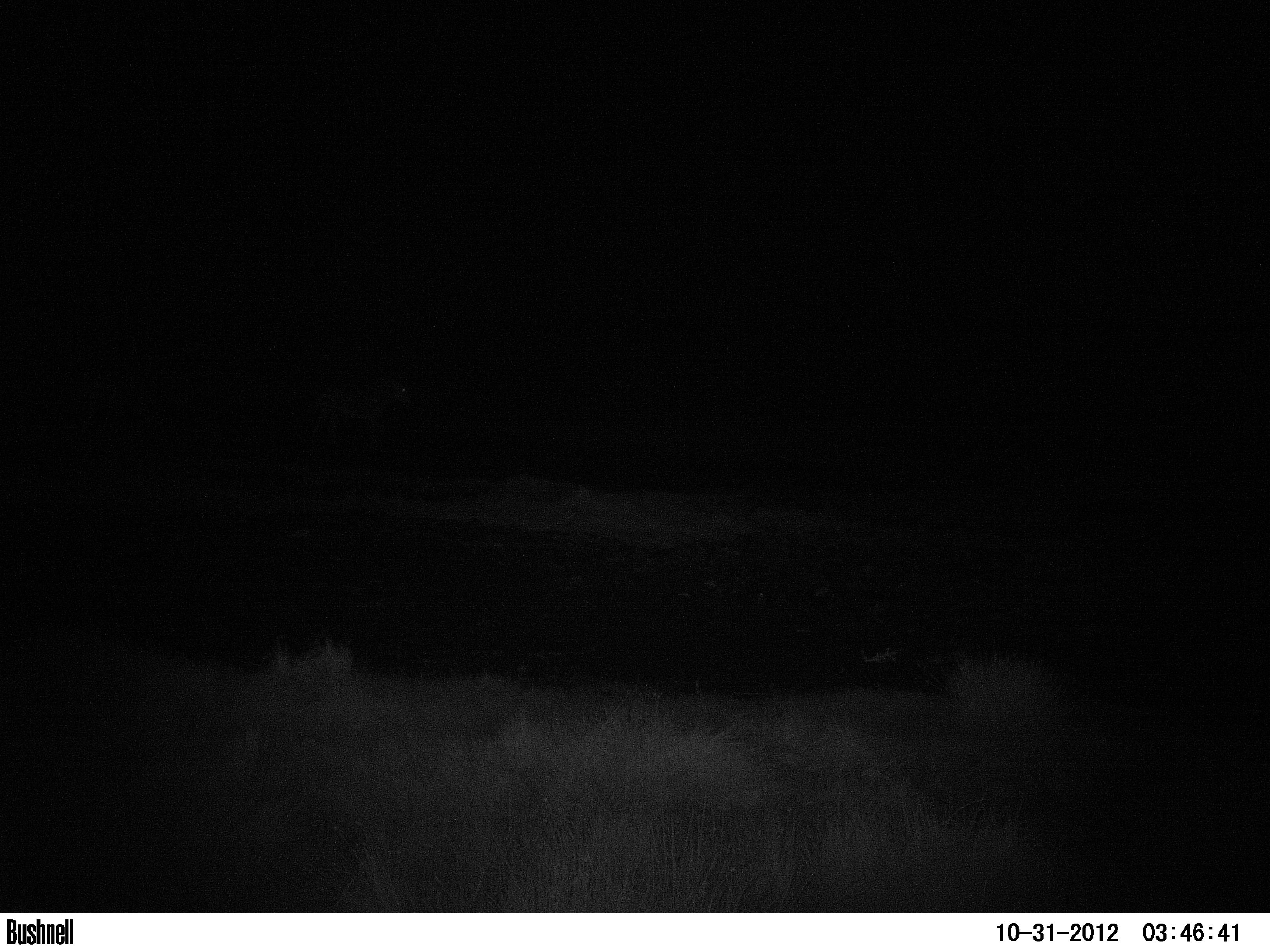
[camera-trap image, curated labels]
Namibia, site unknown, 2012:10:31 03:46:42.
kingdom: Animalia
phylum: Chordata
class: Mammalia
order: Perissodactyla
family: Equidae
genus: Equus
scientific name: Equus zebra hartmannae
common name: hartmann's mountain zebra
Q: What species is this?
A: Equus zebra hartmannae (hartmann's mountain zebra).